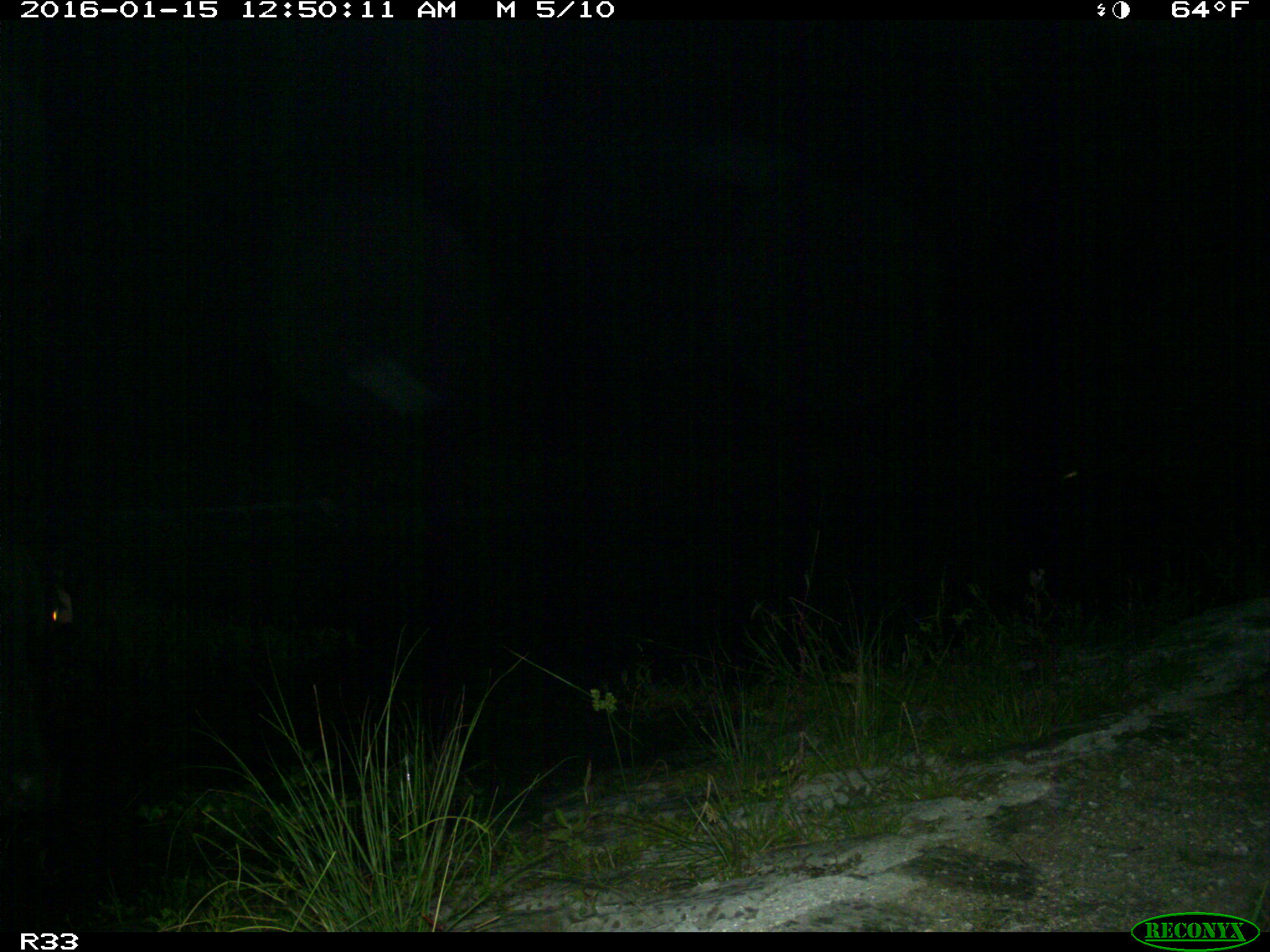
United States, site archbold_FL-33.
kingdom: Animalia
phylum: Chordata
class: Mammalia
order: Artiodactyla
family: Bovidae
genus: Bos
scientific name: Bos taurus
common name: domestic cow